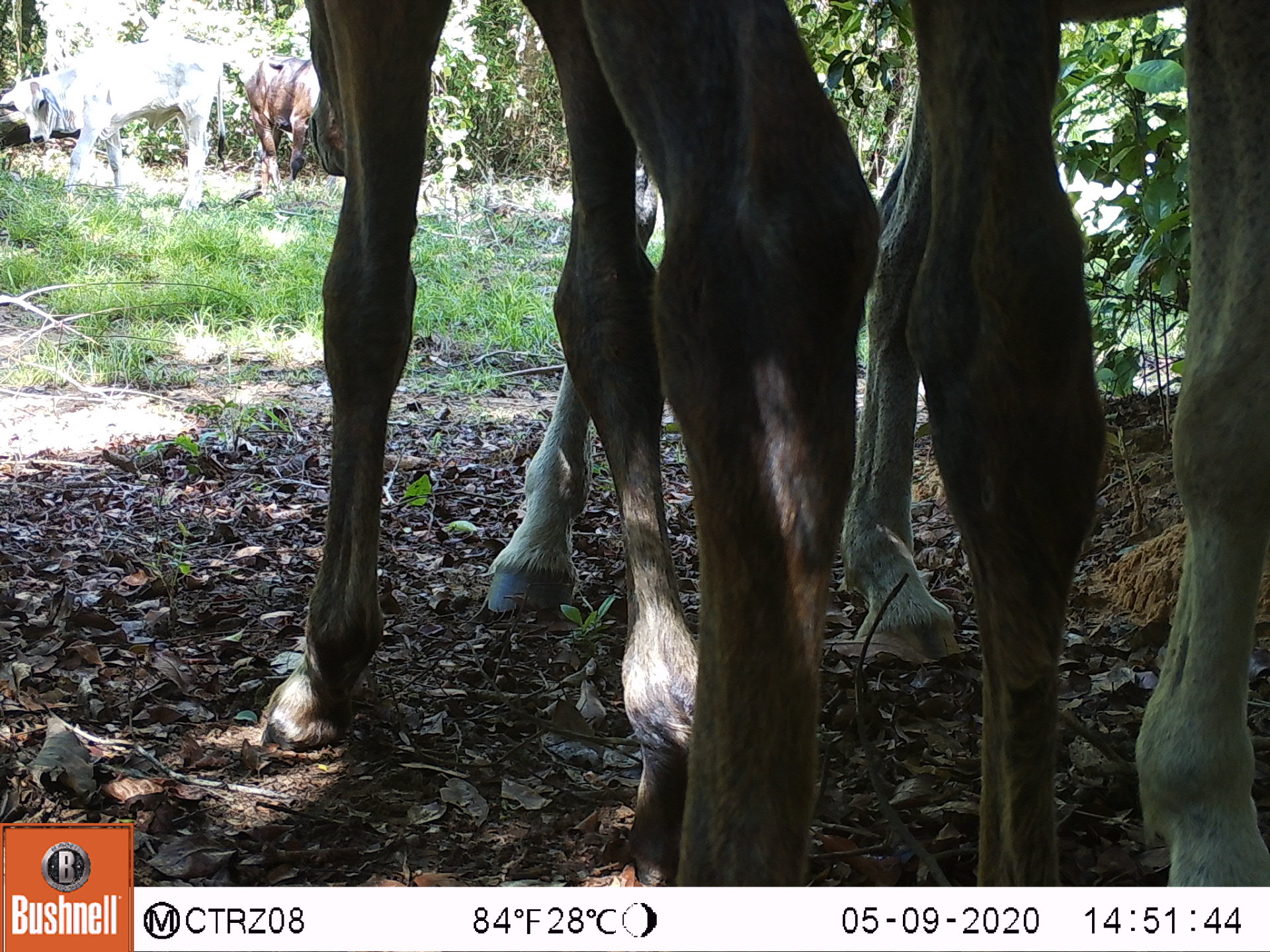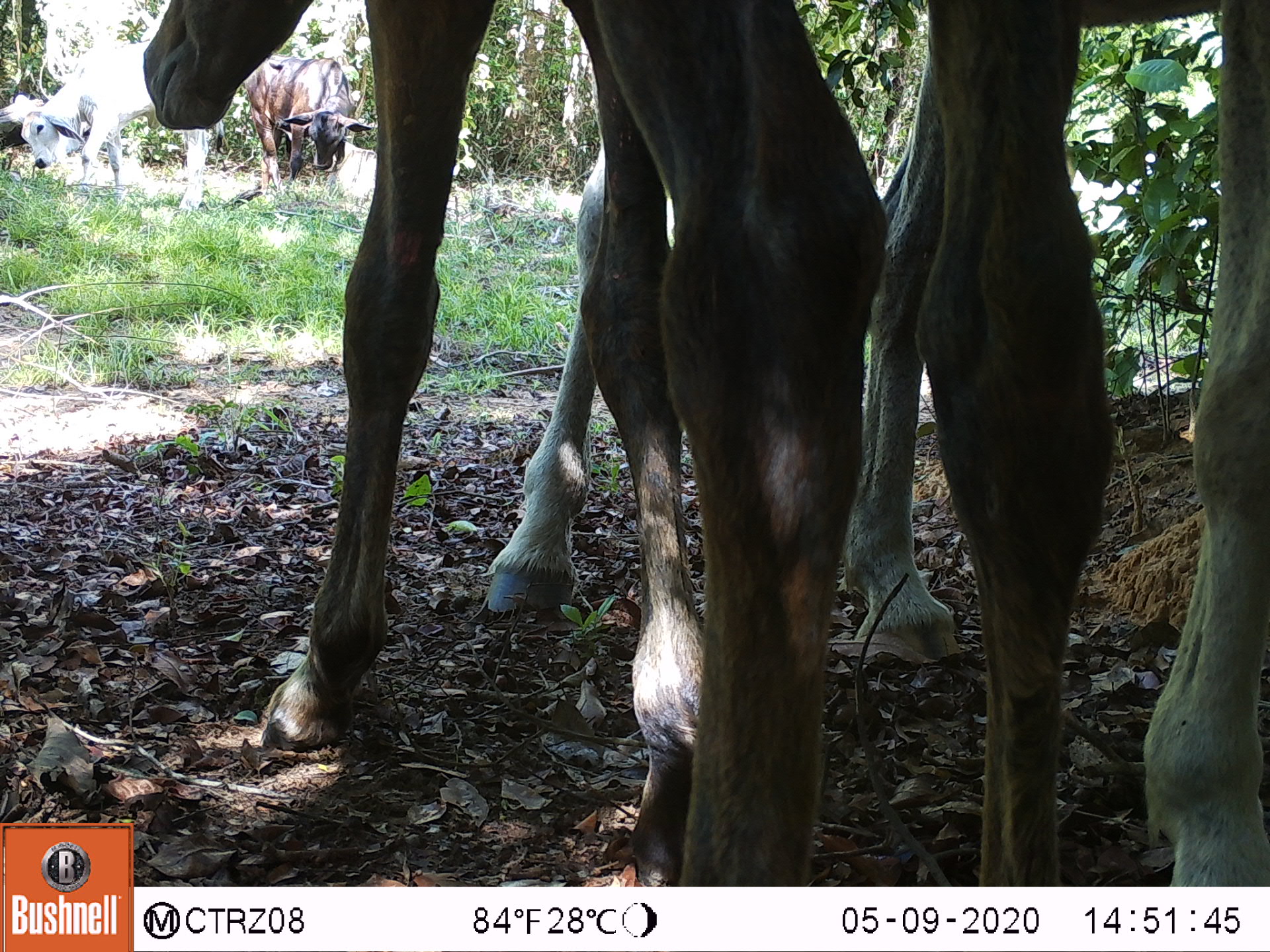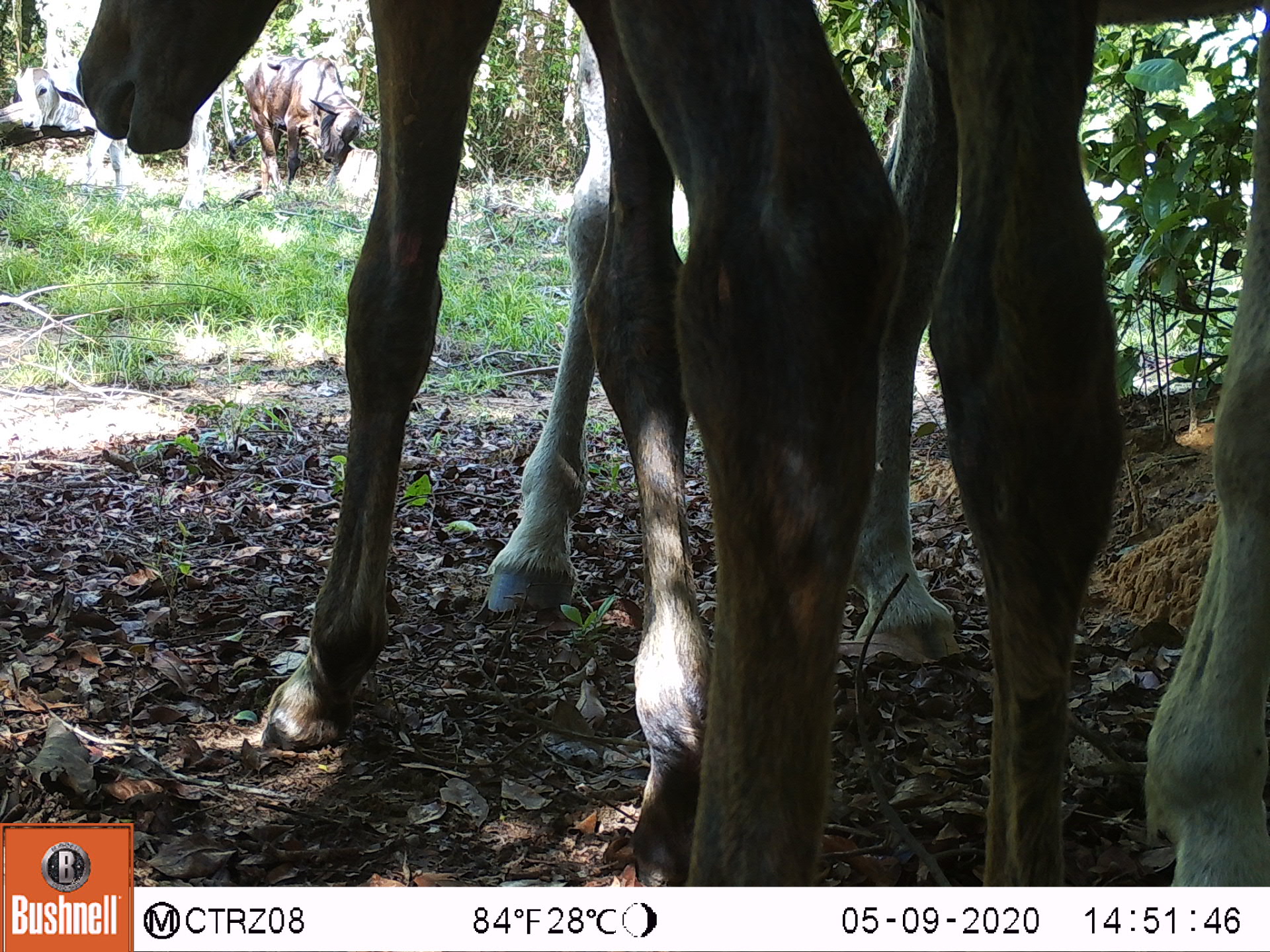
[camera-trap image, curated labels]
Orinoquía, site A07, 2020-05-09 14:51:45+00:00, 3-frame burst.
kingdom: Animalia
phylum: Chordata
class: Mammalia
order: Perissodactyla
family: Equidae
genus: Equus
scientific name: Equus caballus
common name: domestic horse